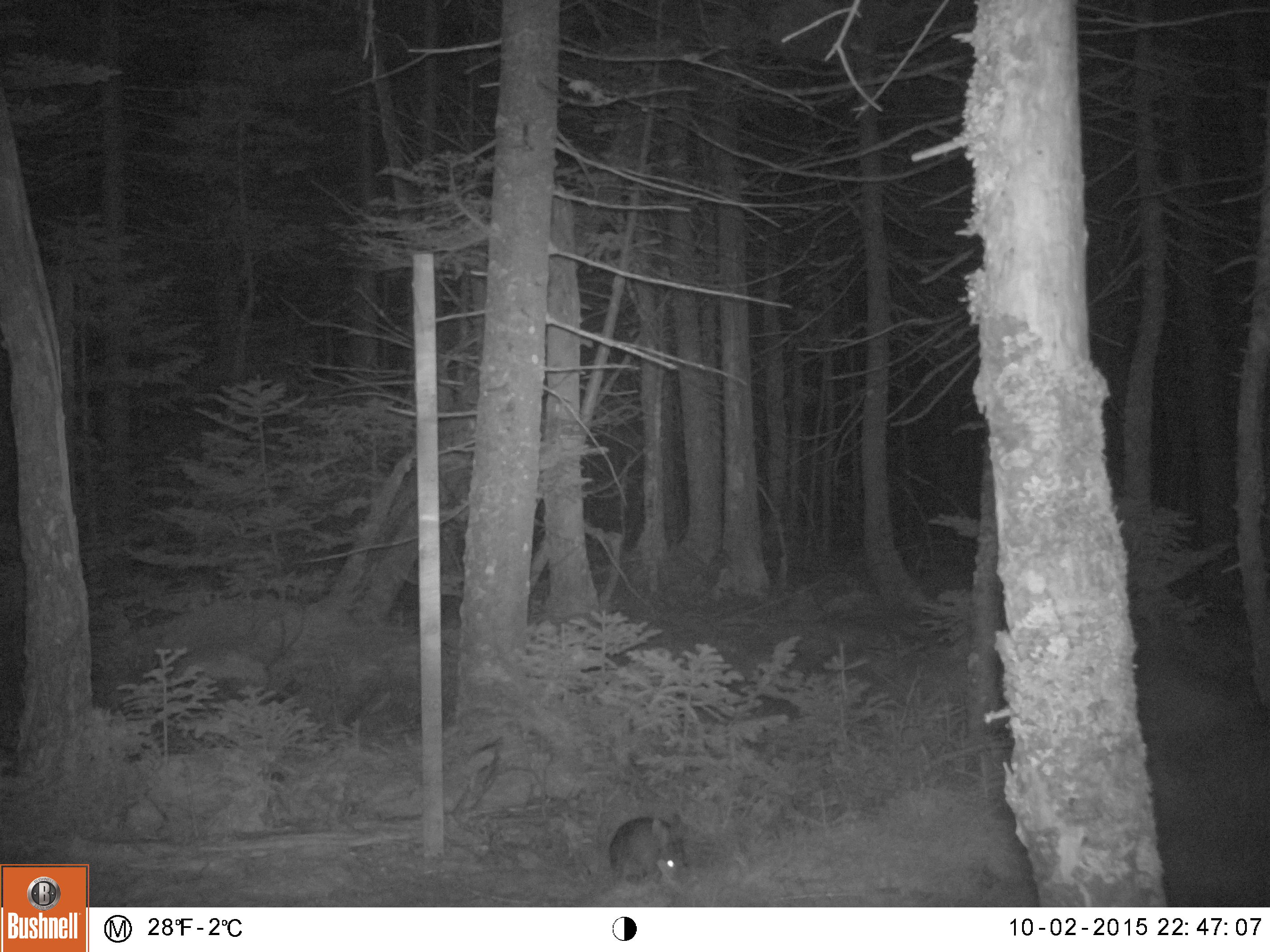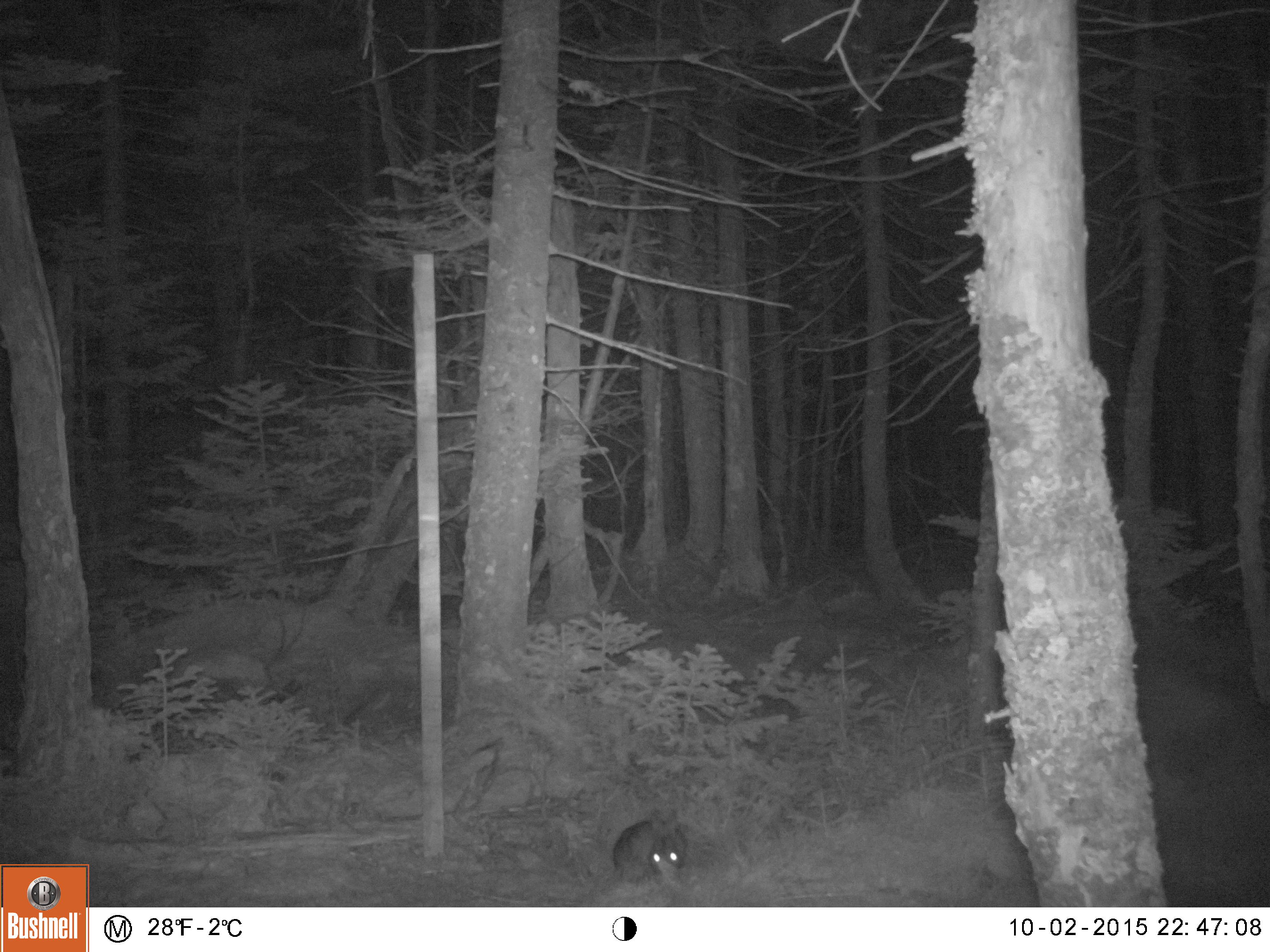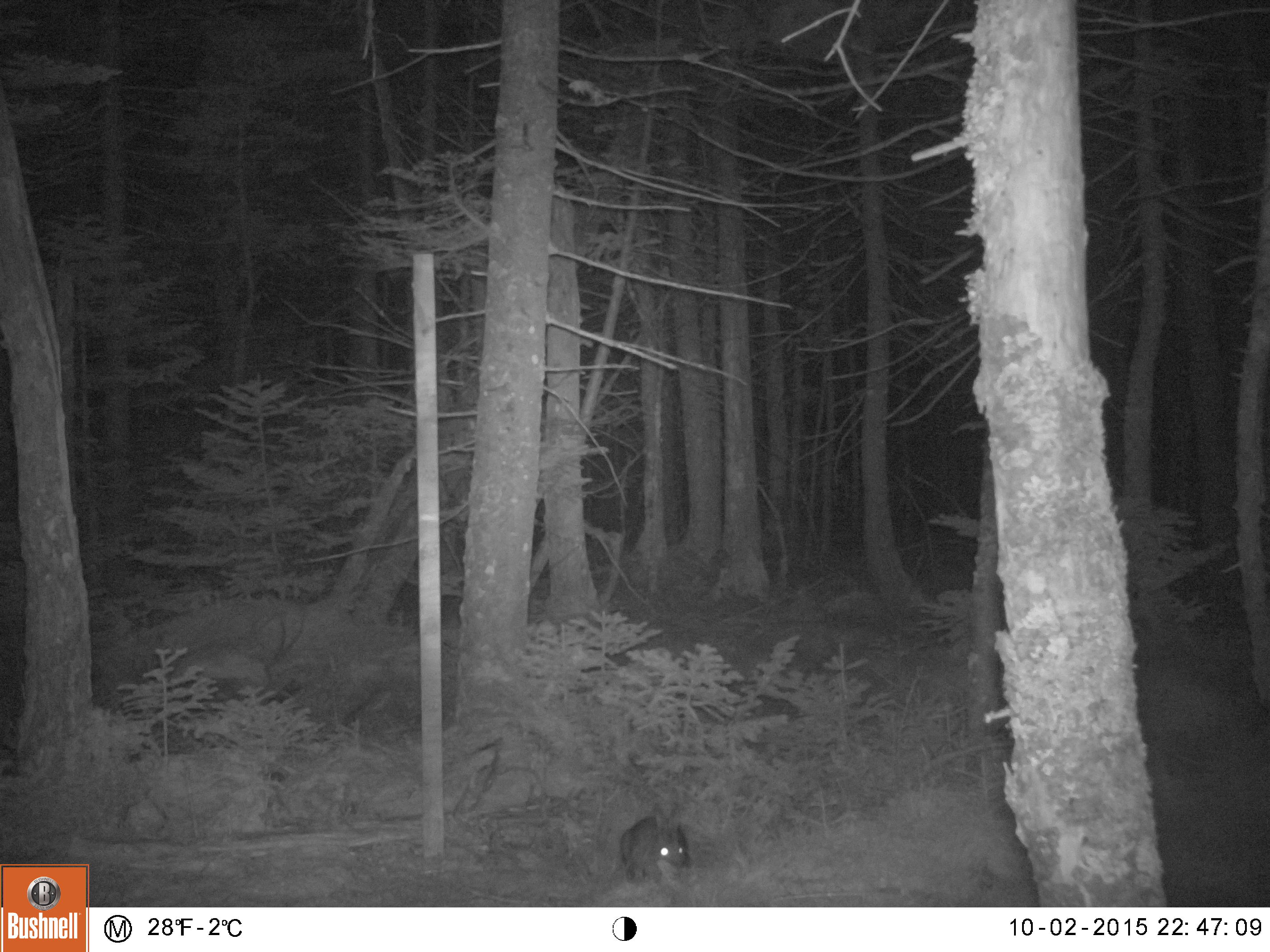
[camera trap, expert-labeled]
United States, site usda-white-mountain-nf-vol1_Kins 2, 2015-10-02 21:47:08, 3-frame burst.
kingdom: Animalia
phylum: Chordata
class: Mammalia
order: Lagomorpha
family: Leporidae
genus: Lepus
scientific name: Lepus americanus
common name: snowshoe hare